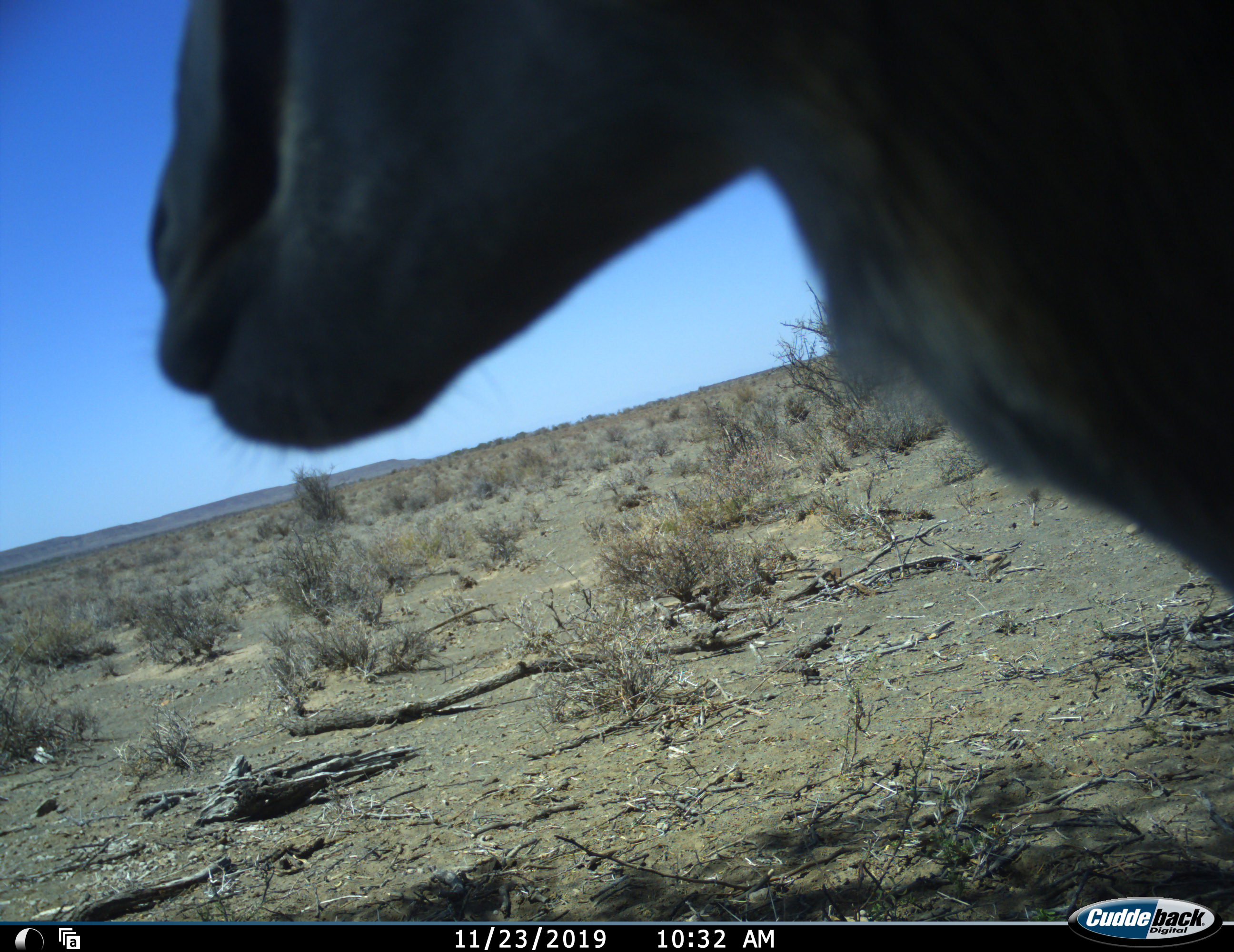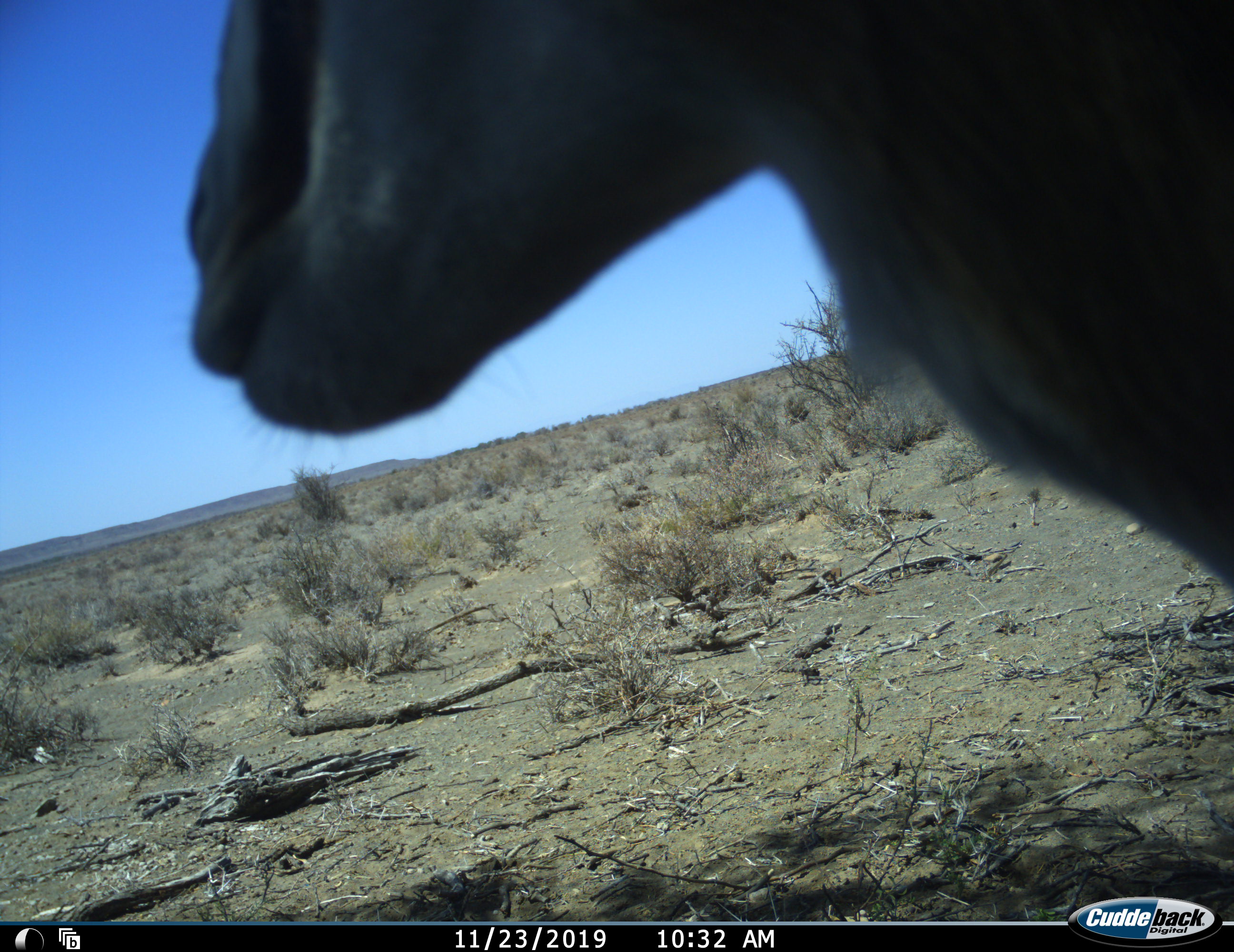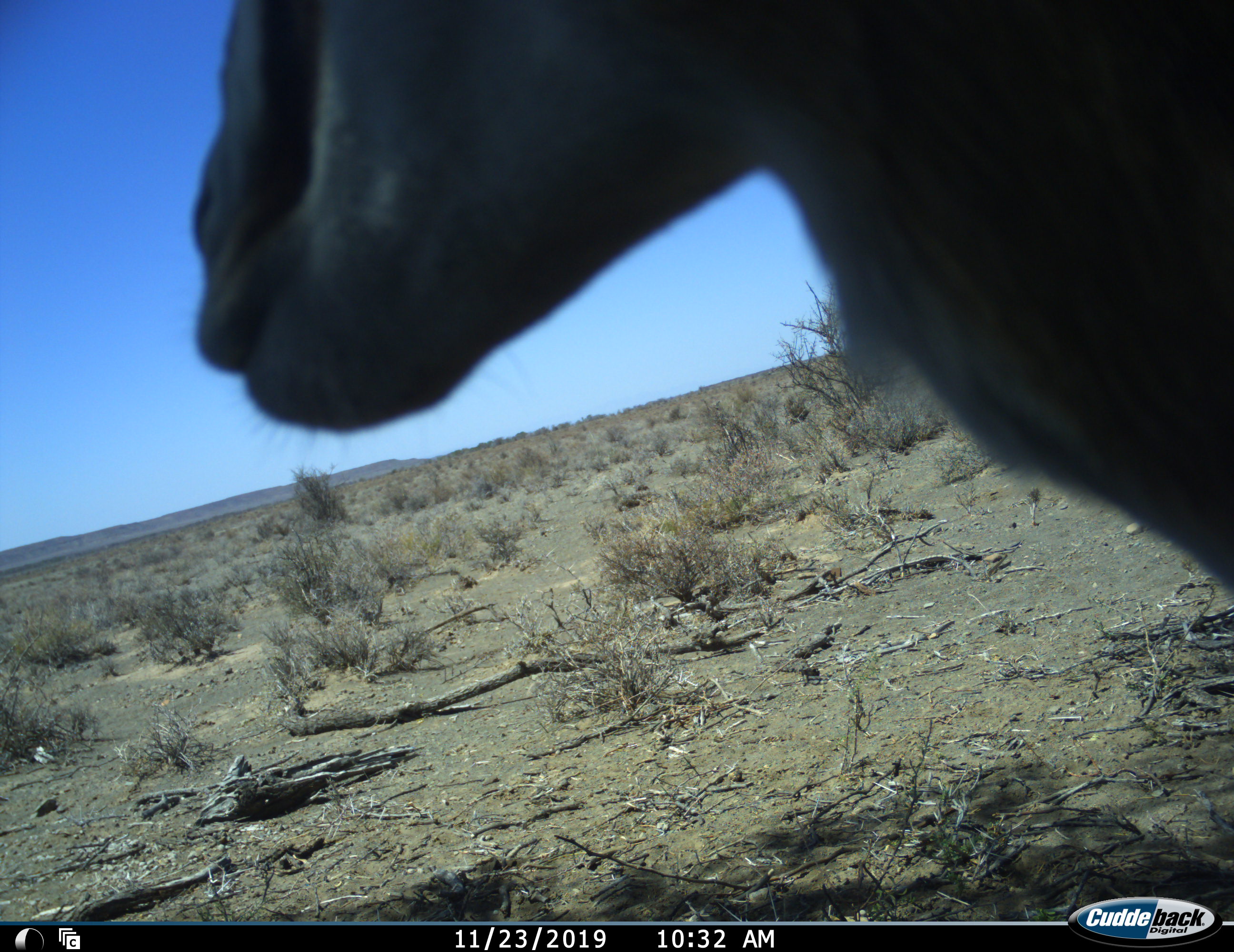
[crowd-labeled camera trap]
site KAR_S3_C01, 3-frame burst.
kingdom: Animalia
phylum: Chordata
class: Mammalia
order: Artiodactyla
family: Bovidae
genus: Antidorcas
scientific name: Antidorcas marsupialis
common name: springbok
Springbok (Antidorcas marsupialis), count 1. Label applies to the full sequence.